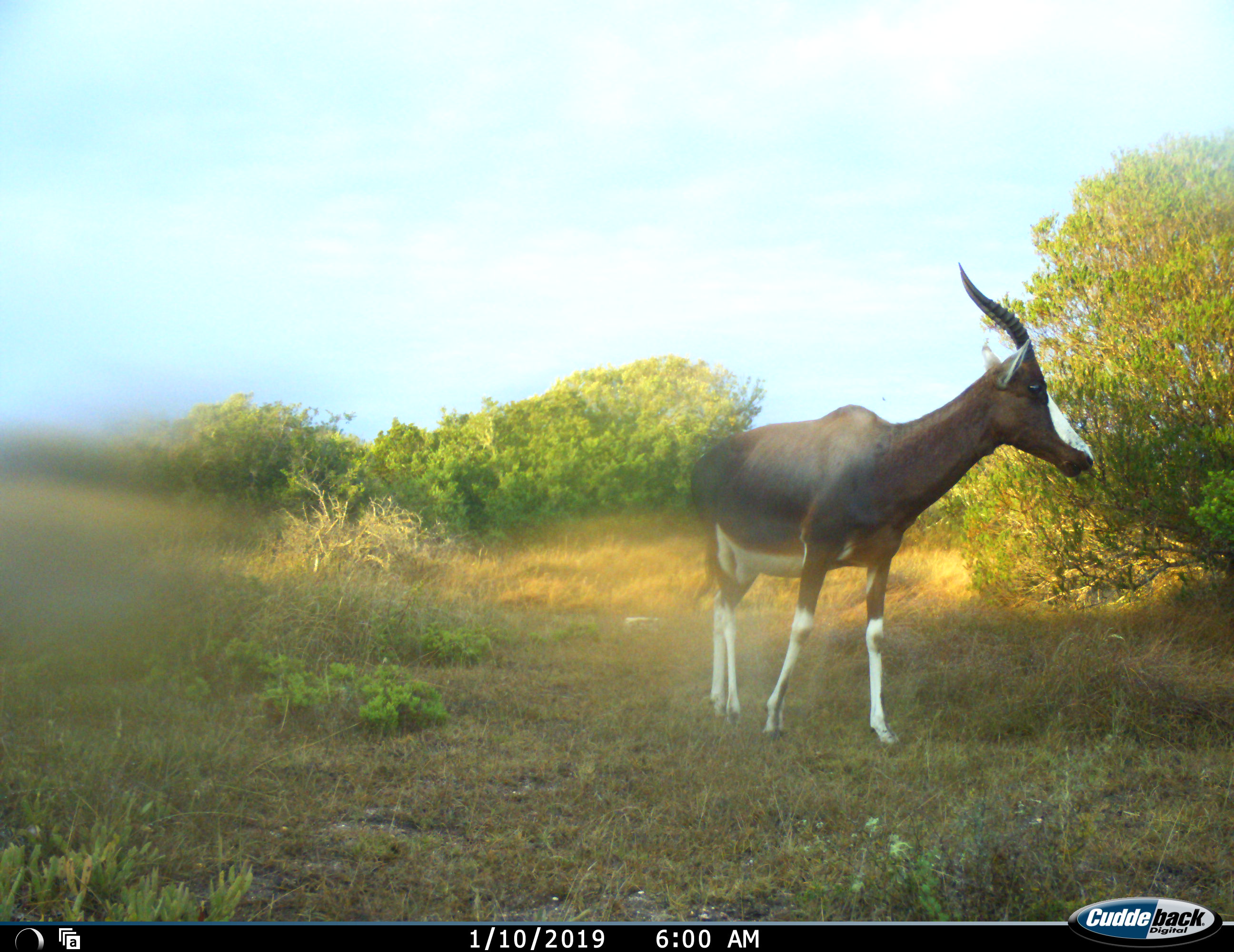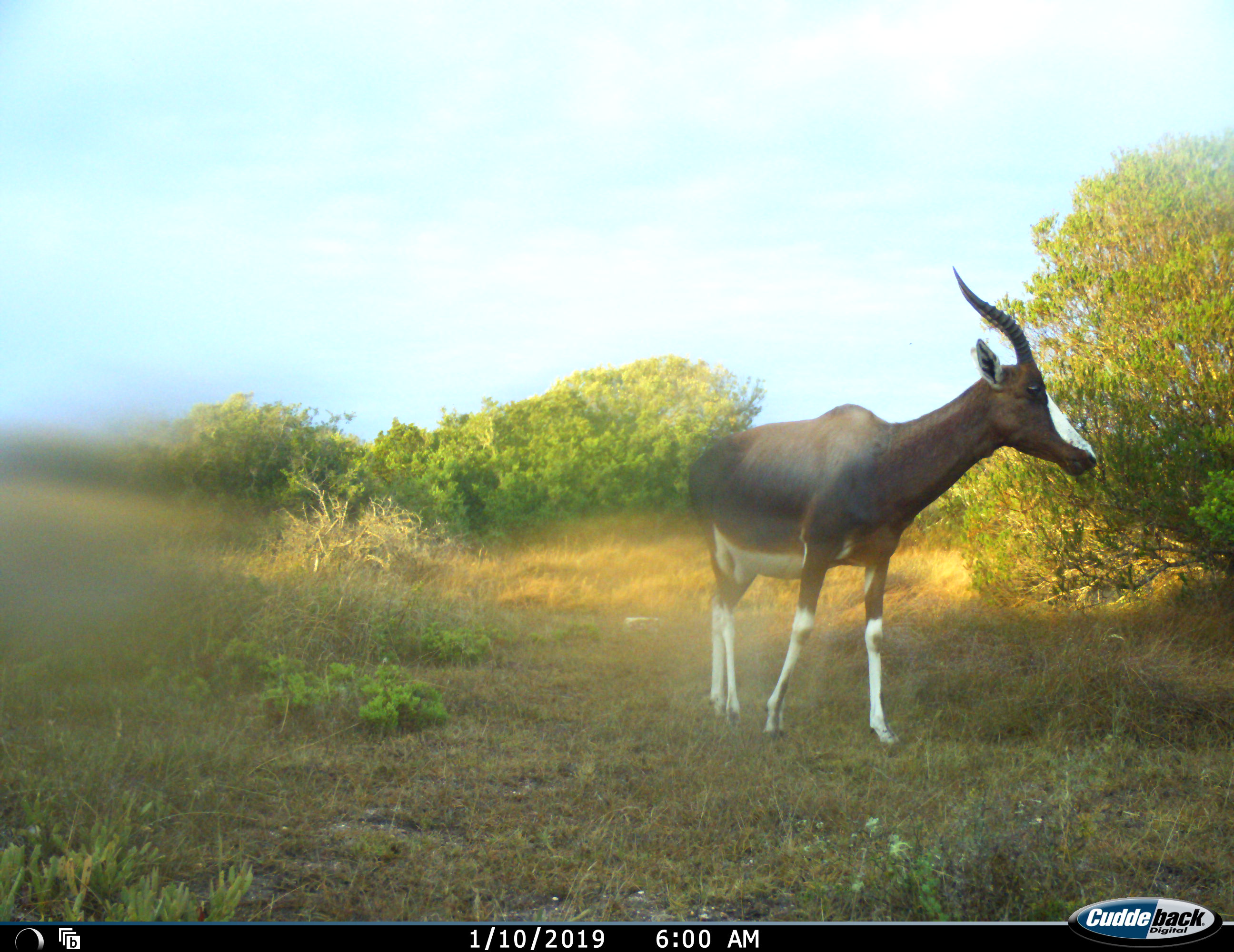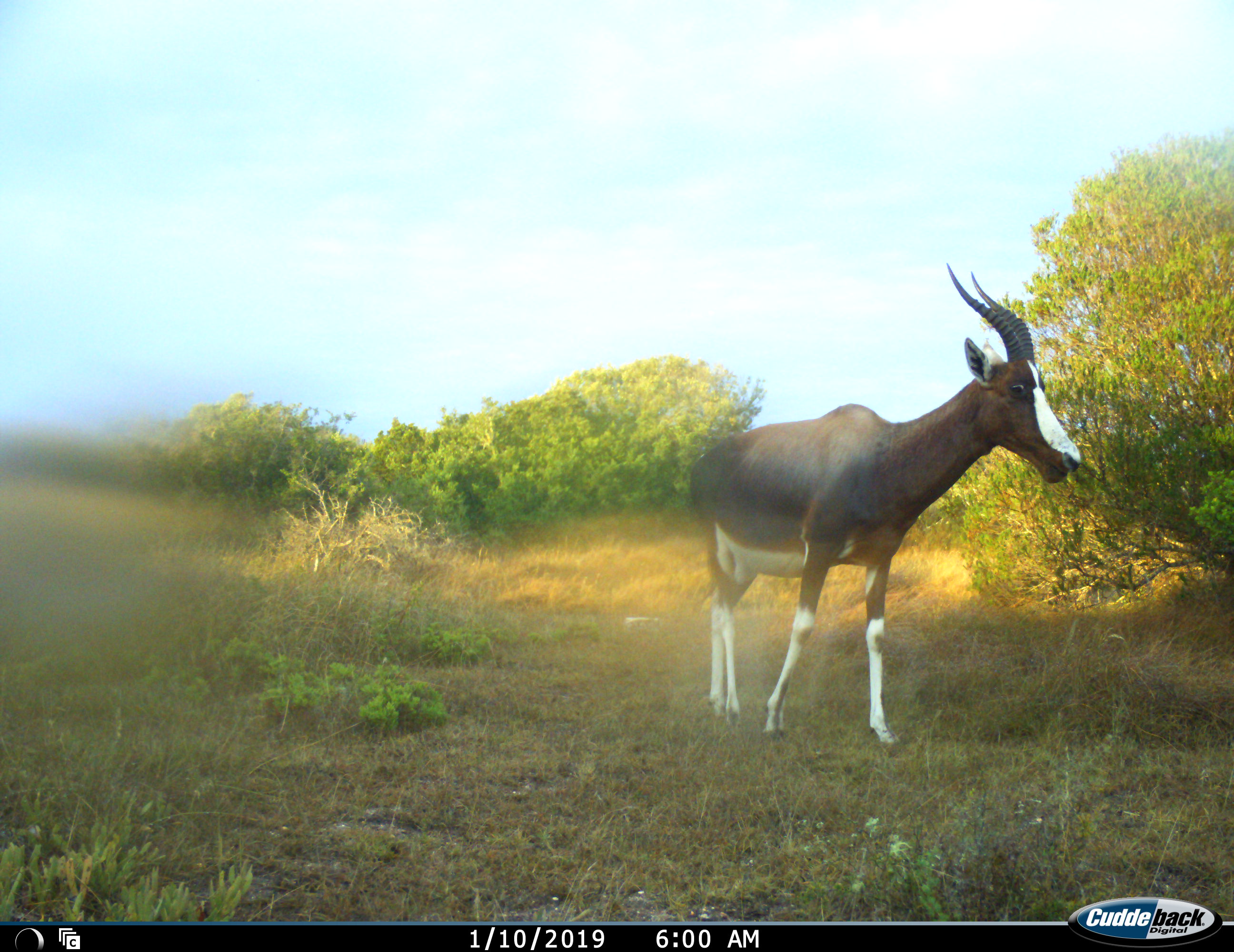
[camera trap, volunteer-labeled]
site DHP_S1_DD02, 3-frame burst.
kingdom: Animalia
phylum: Chordata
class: Mammalia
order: Artiodactyla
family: Bovidae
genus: Damaliscus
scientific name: Damaliscus pygargus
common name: bontebok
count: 1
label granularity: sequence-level